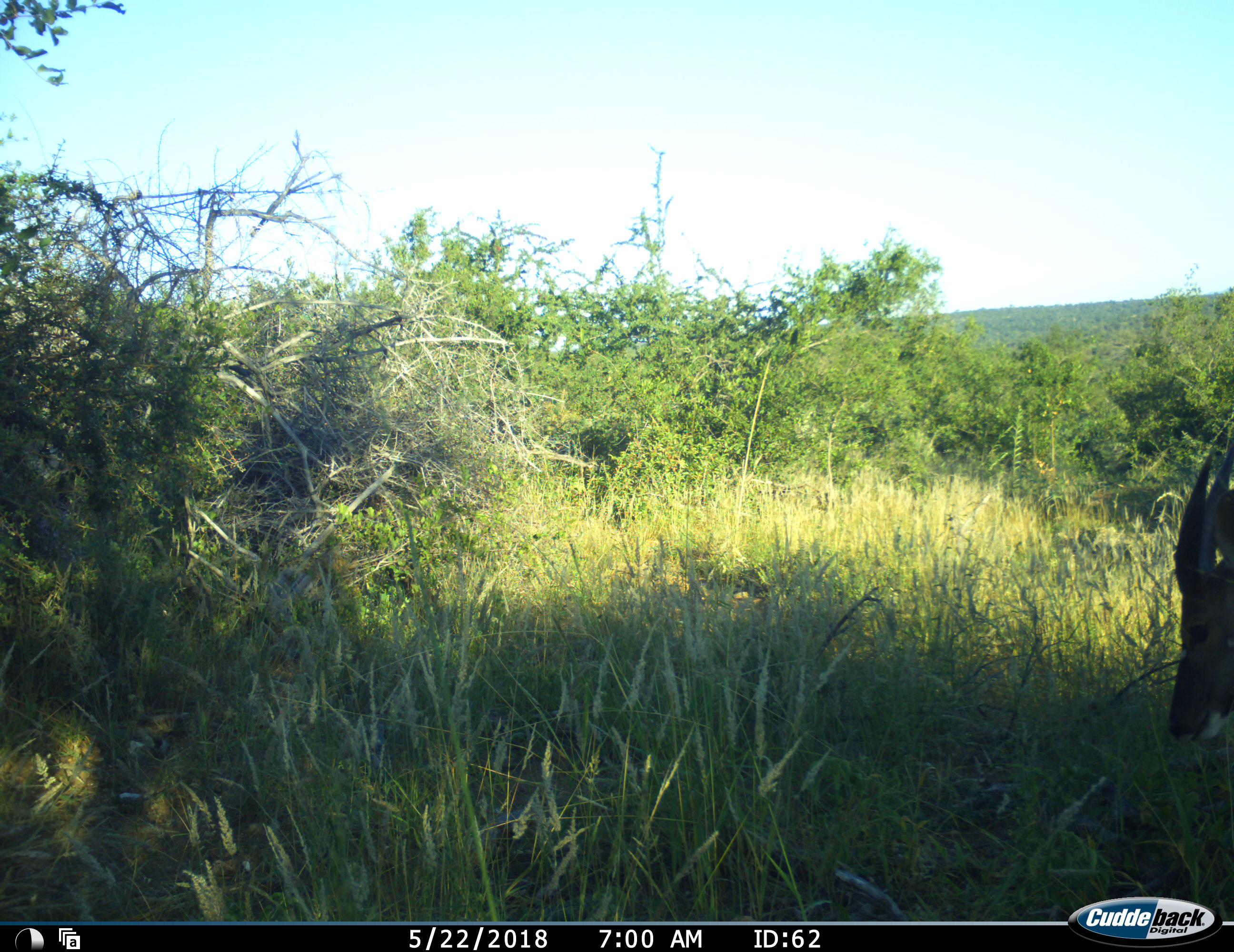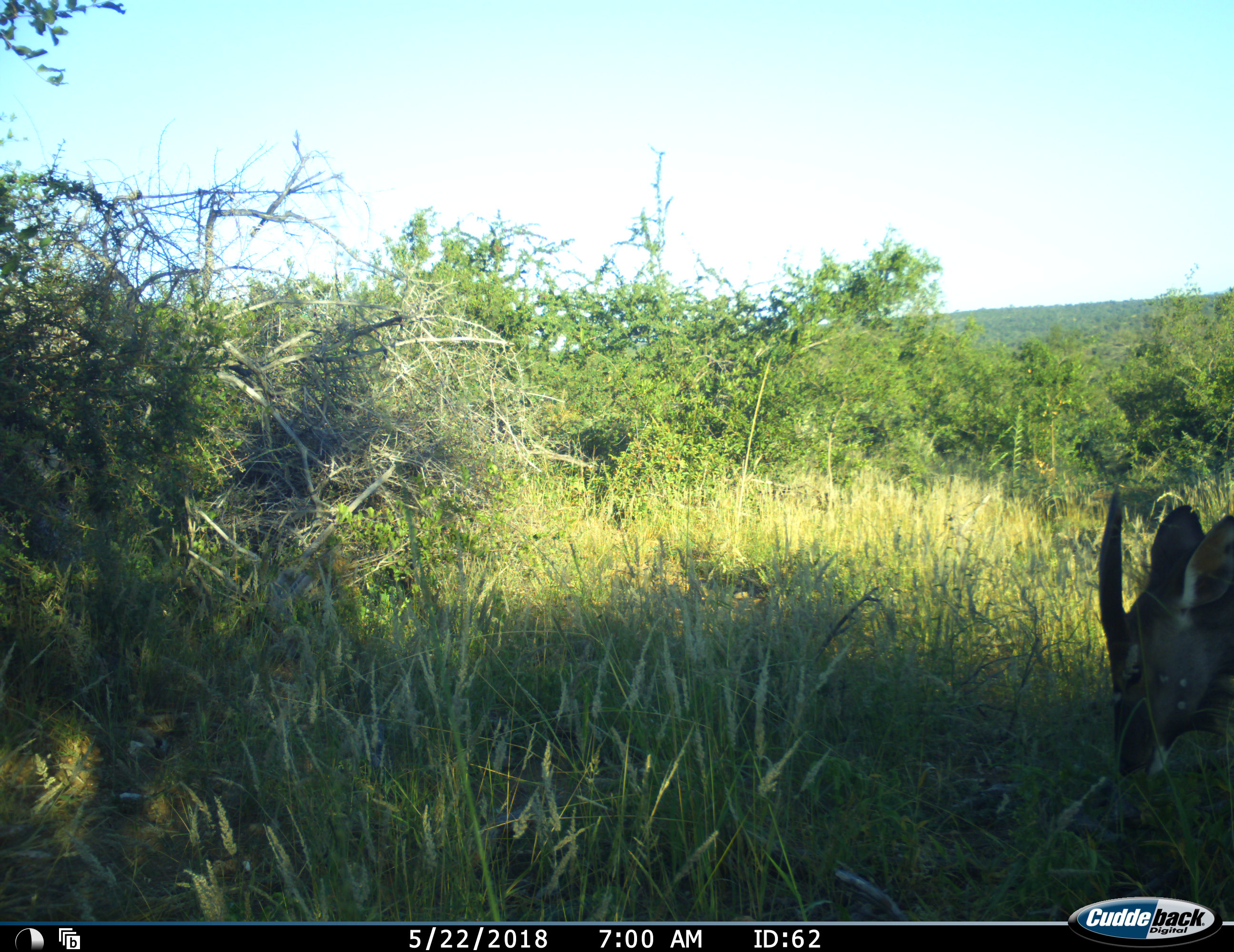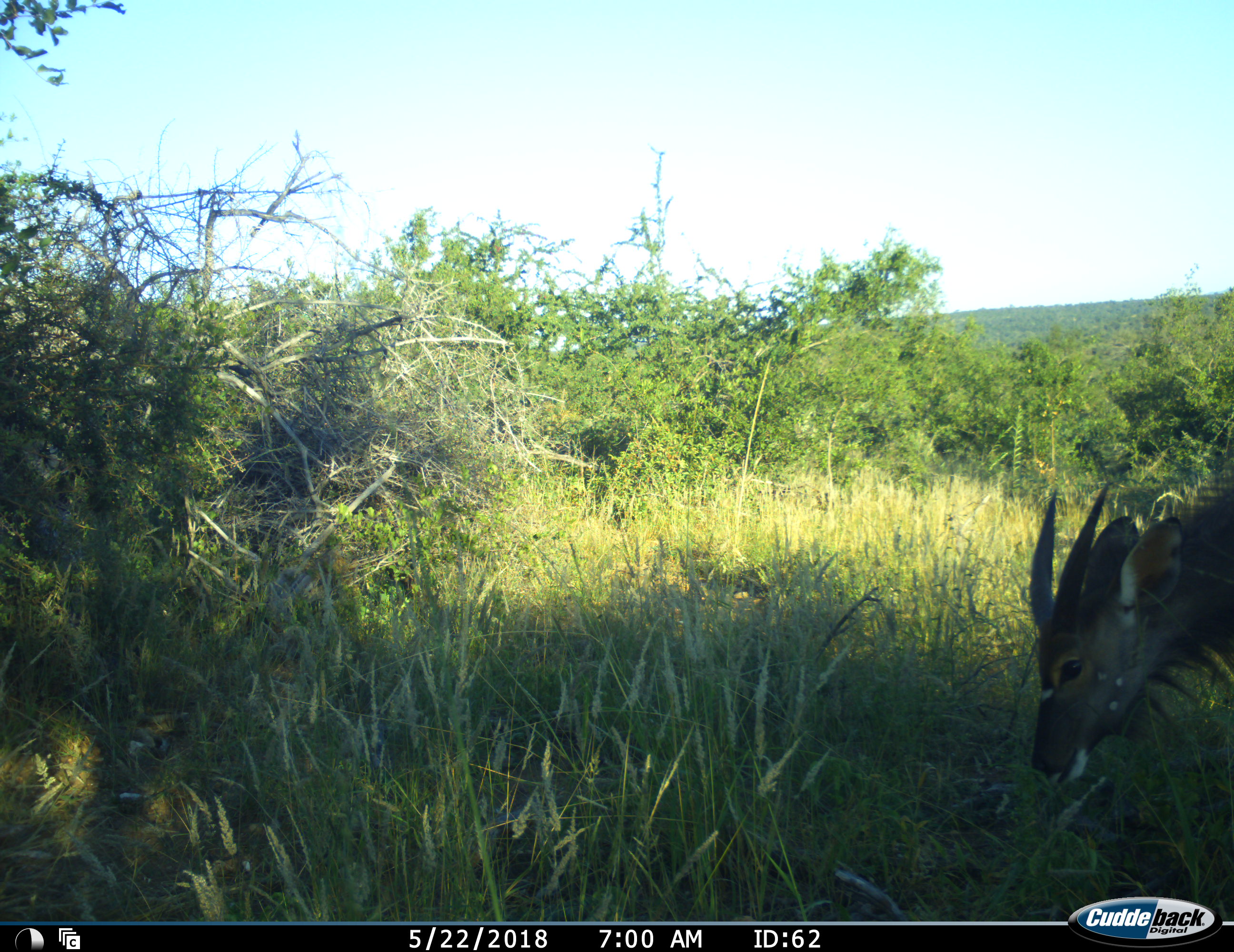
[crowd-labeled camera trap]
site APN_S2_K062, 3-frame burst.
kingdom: Animalia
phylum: Chordata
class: Mammalia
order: Artiodactyla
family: Bovidae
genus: Tragelaphus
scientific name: Tragelaphus scriptus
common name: bushbuck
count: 1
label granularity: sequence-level